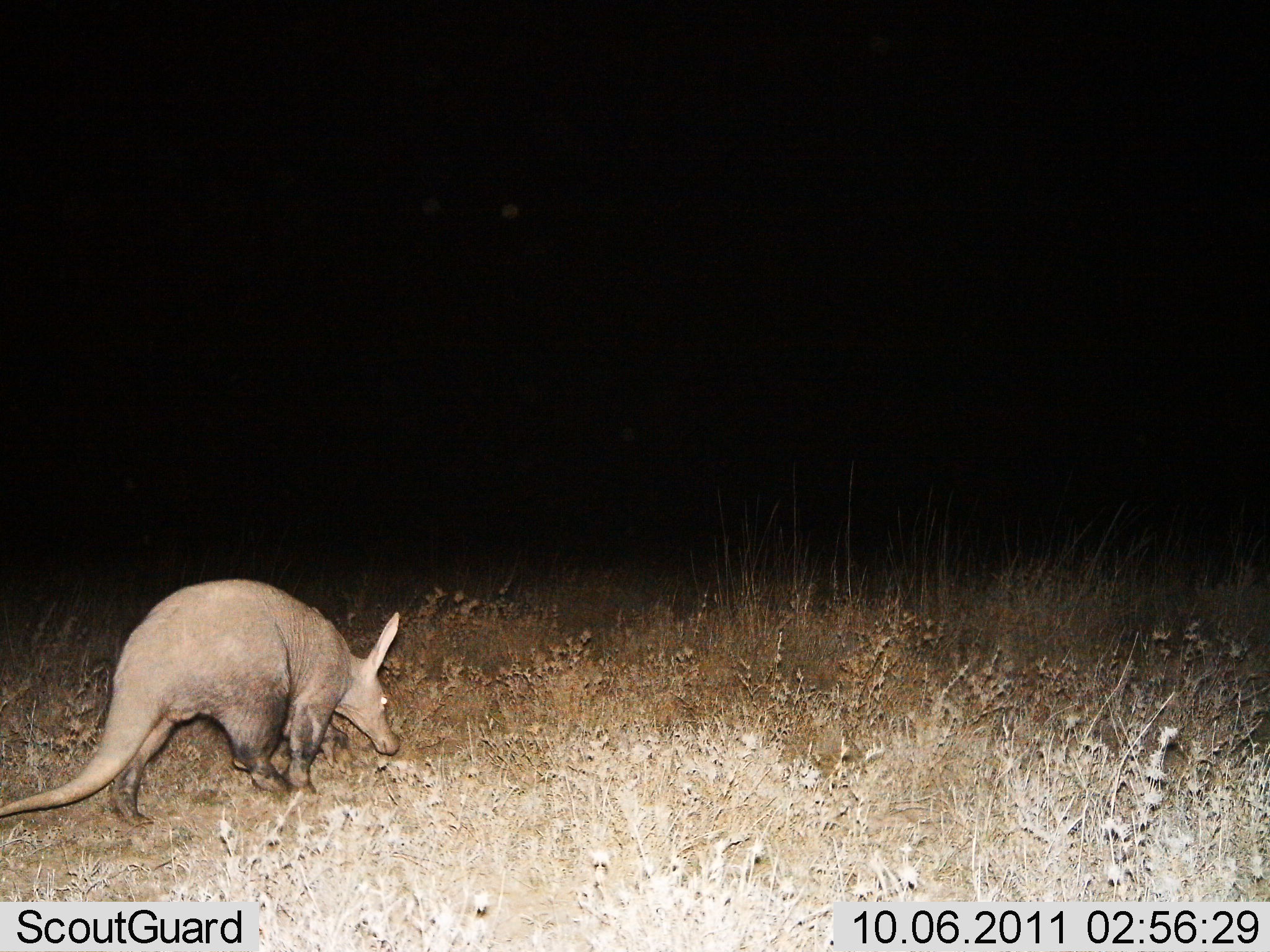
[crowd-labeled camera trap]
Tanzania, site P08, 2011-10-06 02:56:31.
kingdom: Animalia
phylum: Chordata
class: Mammalia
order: Tubulidentata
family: Orycteropodidae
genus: Orycteropus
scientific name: Orycteropus afer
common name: aardvark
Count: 1.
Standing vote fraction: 6%.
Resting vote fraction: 0%.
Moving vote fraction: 94%.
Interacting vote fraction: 0%.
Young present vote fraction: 0%.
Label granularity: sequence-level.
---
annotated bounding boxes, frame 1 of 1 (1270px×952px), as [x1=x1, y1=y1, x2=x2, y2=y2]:
animal: [x1=0, y1=577, x2=400, y2=825]